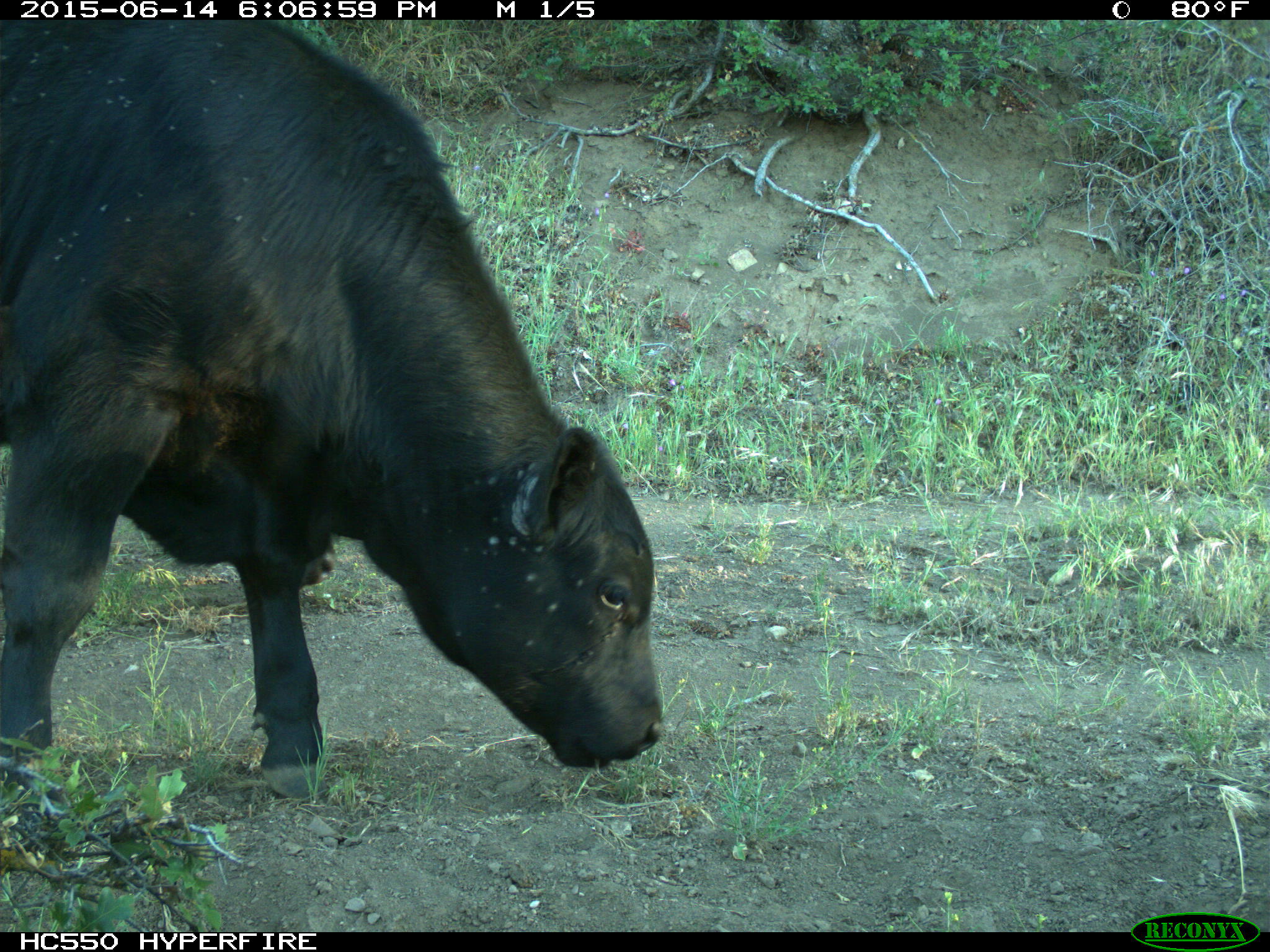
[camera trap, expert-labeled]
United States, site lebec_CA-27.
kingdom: Animalia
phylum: Chordata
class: Mammalia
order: Artiodactyla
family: Bovidae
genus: Bos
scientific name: Bos taurus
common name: domestic cow